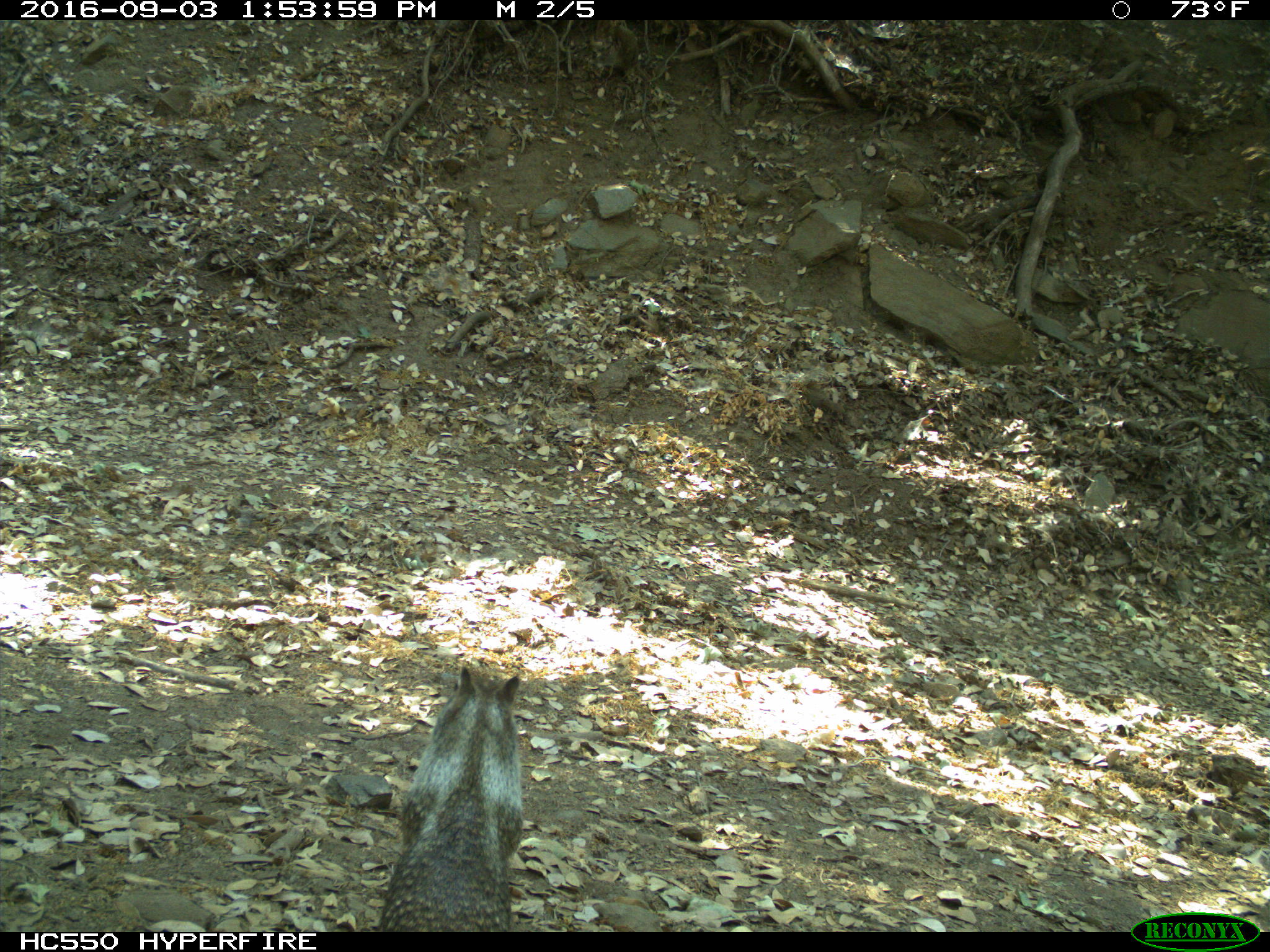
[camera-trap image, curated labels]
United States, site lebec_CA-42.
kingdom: Animalia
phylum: Chordata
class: Mammalia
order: Rodentia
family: Sciuridae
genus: Otospermophilus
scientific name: Otospermophilus beecheyi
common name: california ground squirrel